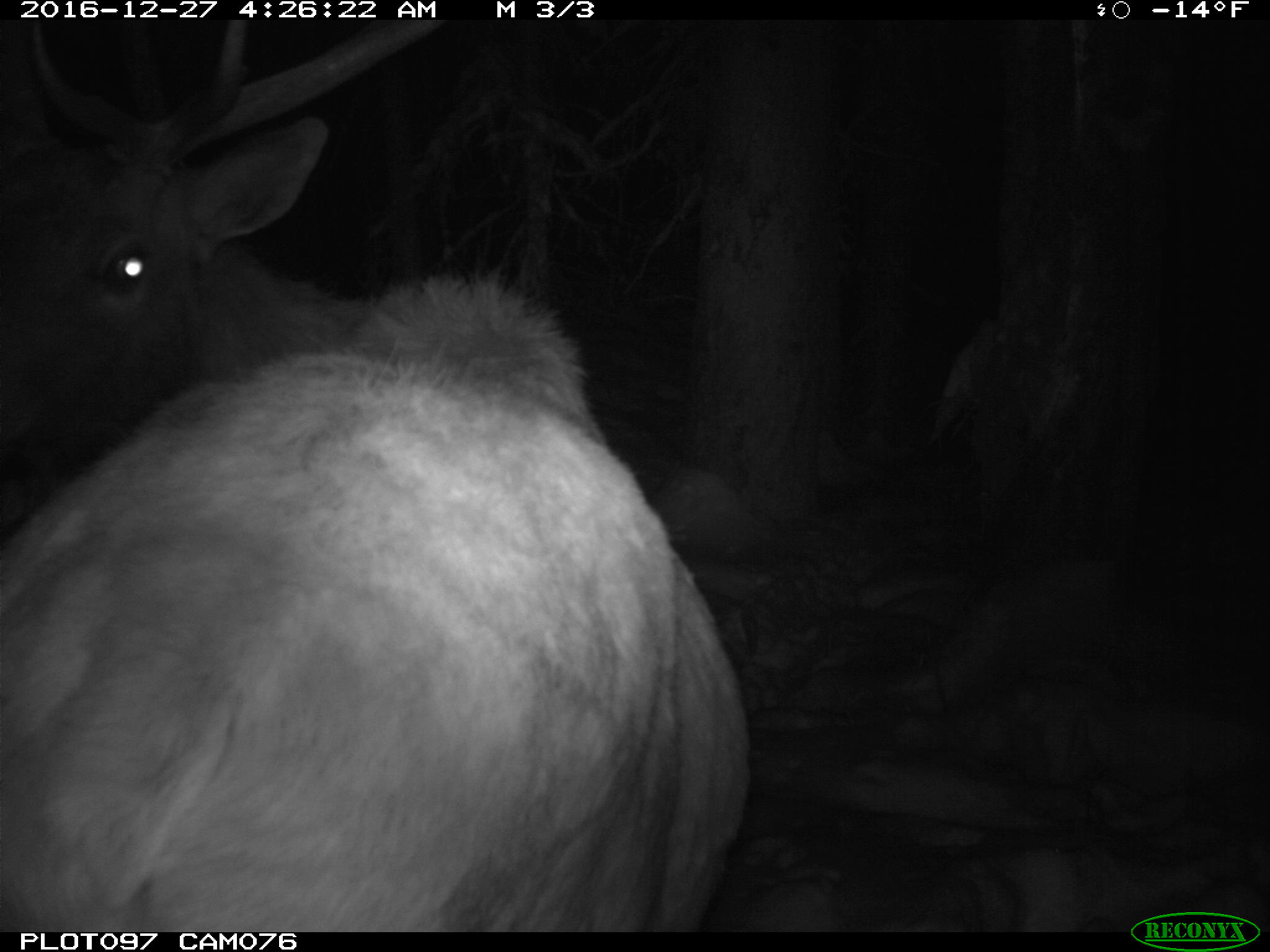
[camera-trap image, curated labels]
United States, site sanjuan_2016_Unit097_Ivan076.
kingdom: Animalia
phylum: Chordata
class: Mammalia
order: Artiodactyla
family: Cervidae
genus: Cervus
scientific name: Cervus elaphus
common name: red deer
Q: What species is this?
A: Cervus elaphus (red deer).